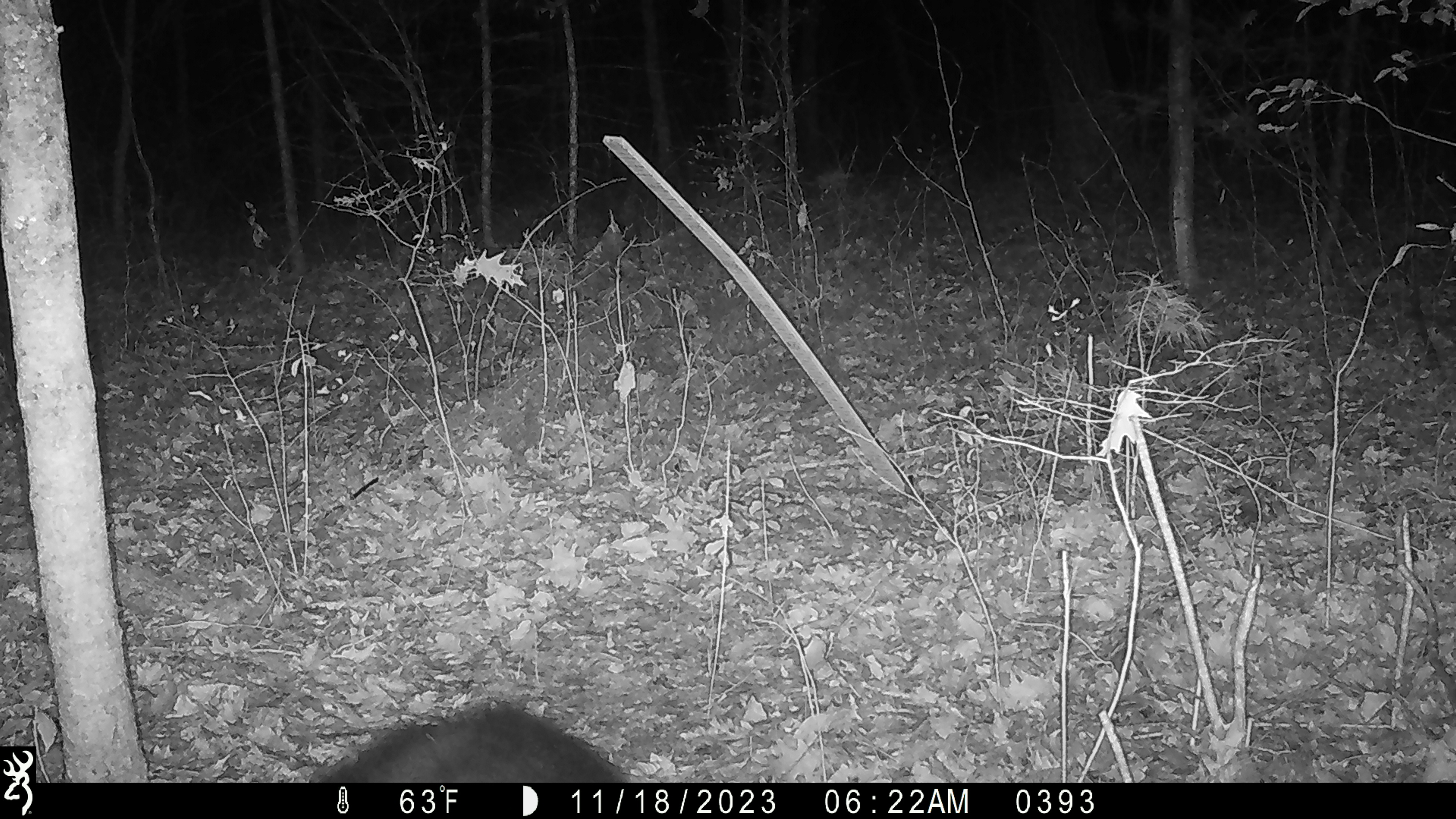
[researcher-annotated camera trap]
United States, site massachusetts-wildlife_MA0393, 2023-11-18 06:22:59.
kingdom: Animalia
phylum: Chordata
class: Mammalia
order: Carnivora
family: Ursidae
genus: Ursus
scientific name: Ursus americanus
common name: black bear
Black bear (Ursus americanus).